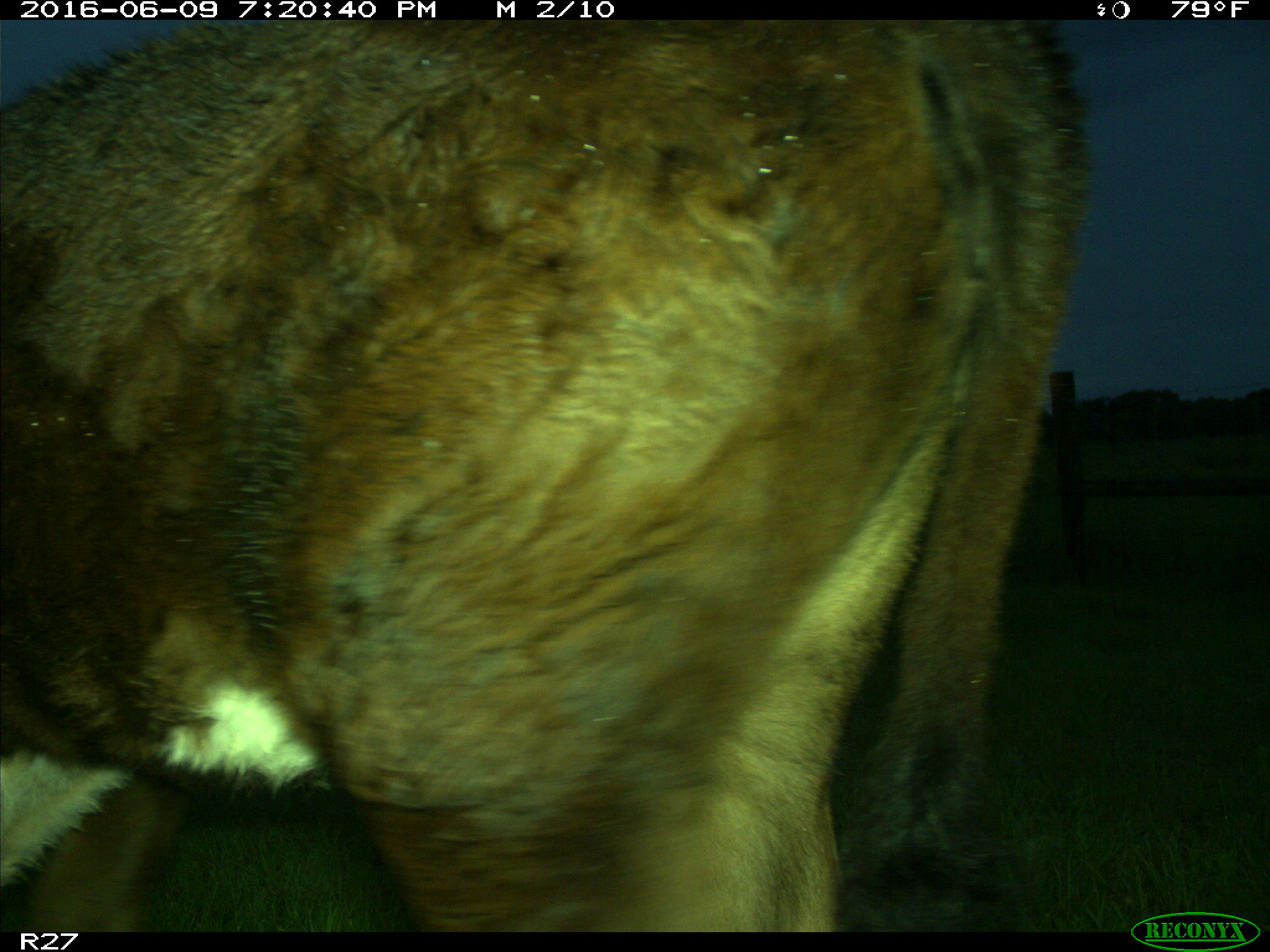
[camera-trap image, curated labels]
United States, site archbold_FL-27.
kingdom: Animalia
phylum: Chordata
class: Mammalia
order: Artiodactyla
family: Bovidae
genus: Bos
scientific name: Bos taurus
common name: domestic cow